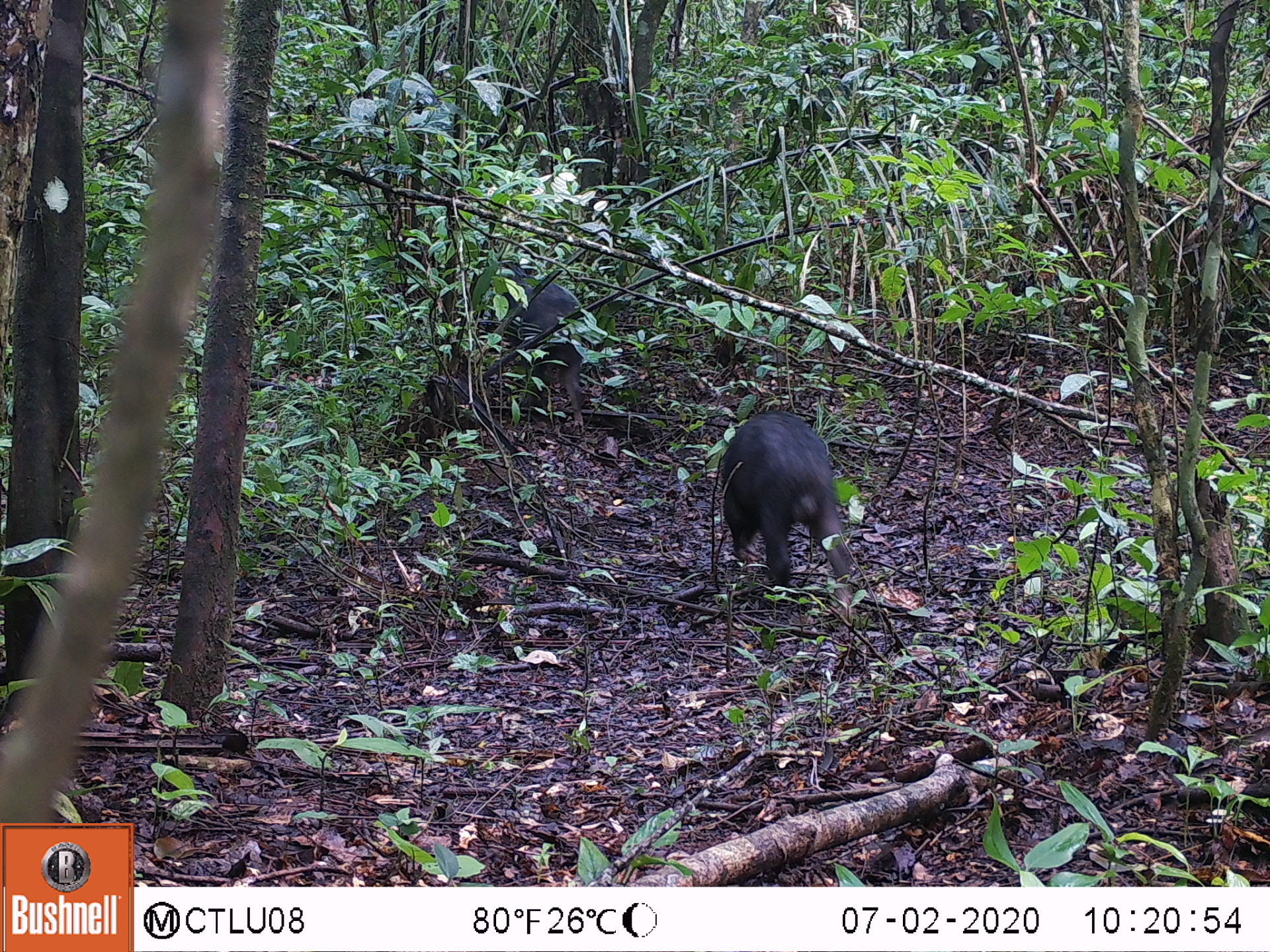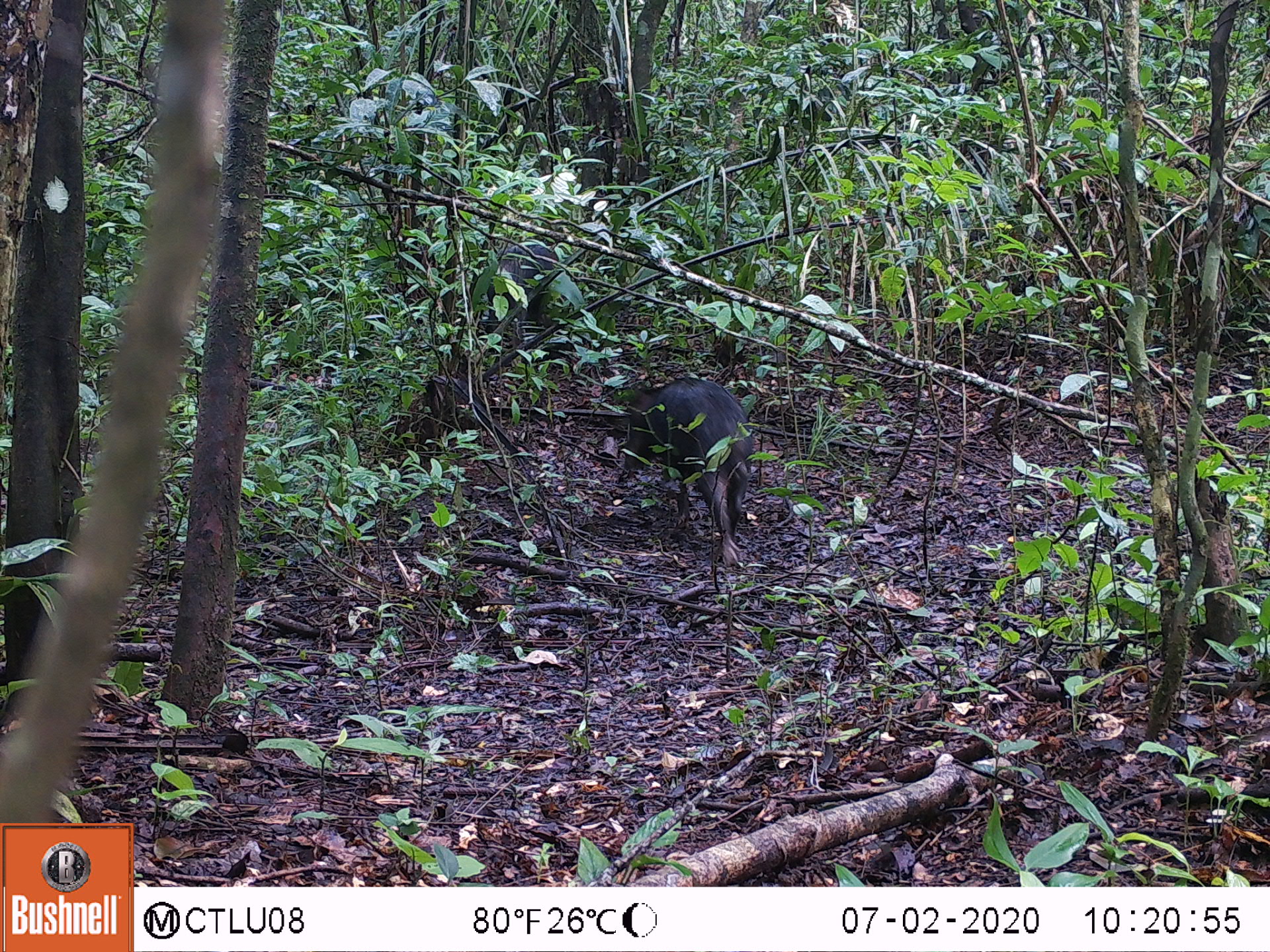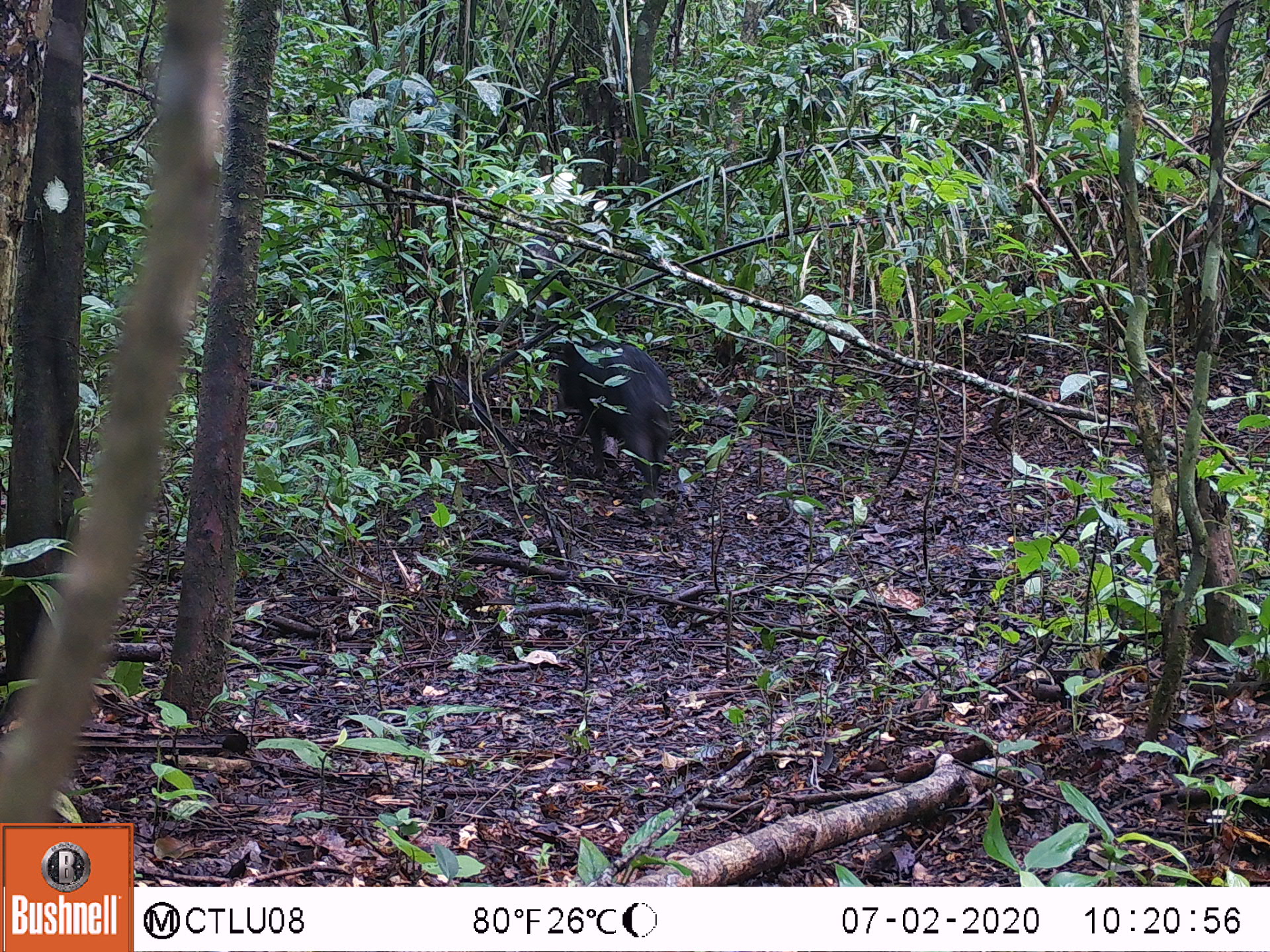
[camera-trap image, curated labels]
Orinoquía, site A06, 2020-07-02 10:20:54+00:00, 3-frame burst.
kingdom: Animalia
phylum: Chordata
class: Mammalia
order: Artiodactyla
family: Tayassuidae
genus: Tayassu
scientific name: Tayassu pecari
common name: white-lipped peccary